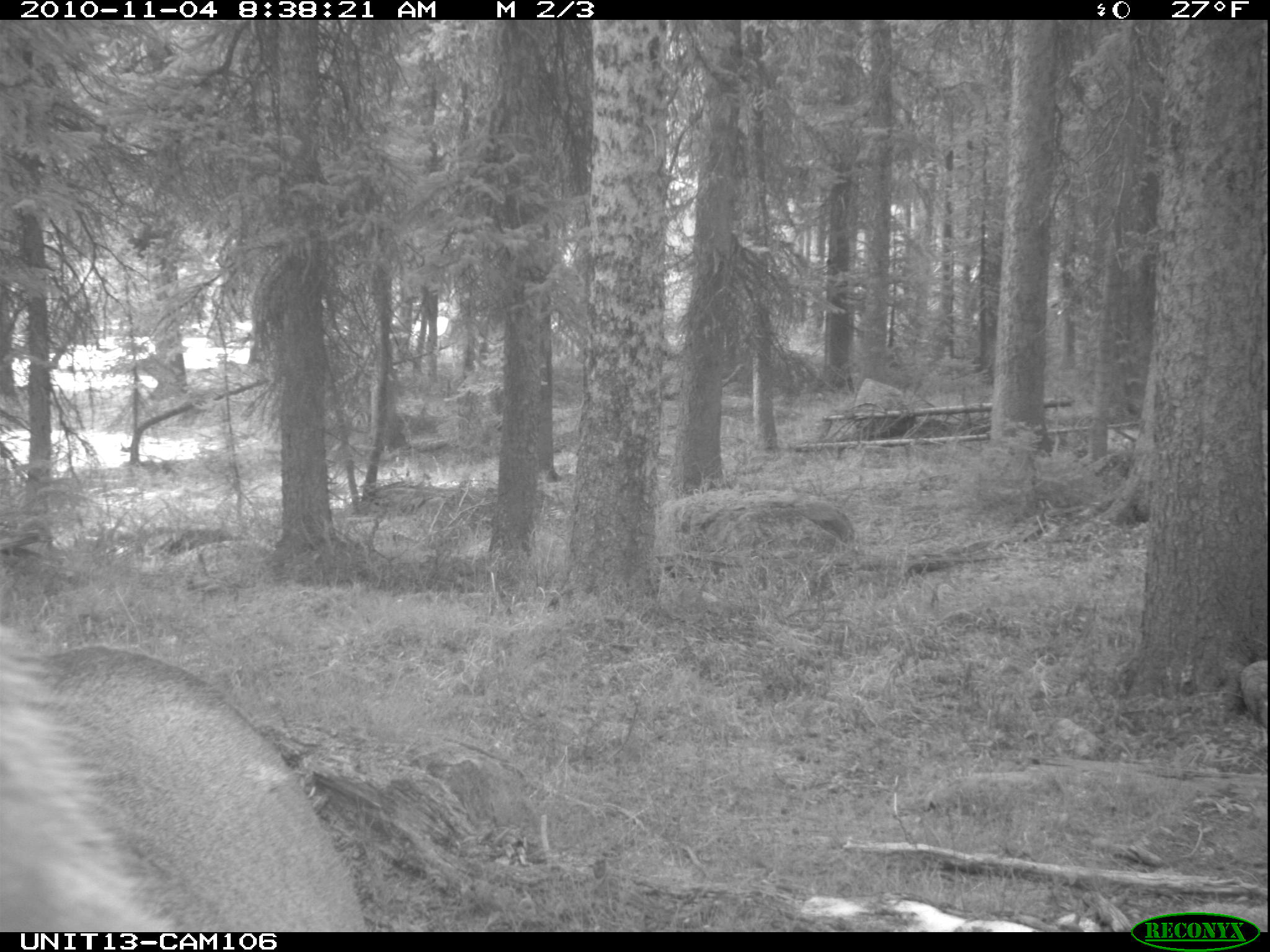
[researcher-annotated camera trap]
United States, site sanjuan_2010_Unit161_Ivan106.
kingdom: Animalia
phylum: Chordata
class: Mammalia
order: Artiodactyla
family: Cervidae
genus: Cervus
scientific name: Cervus elaphus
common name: red deer